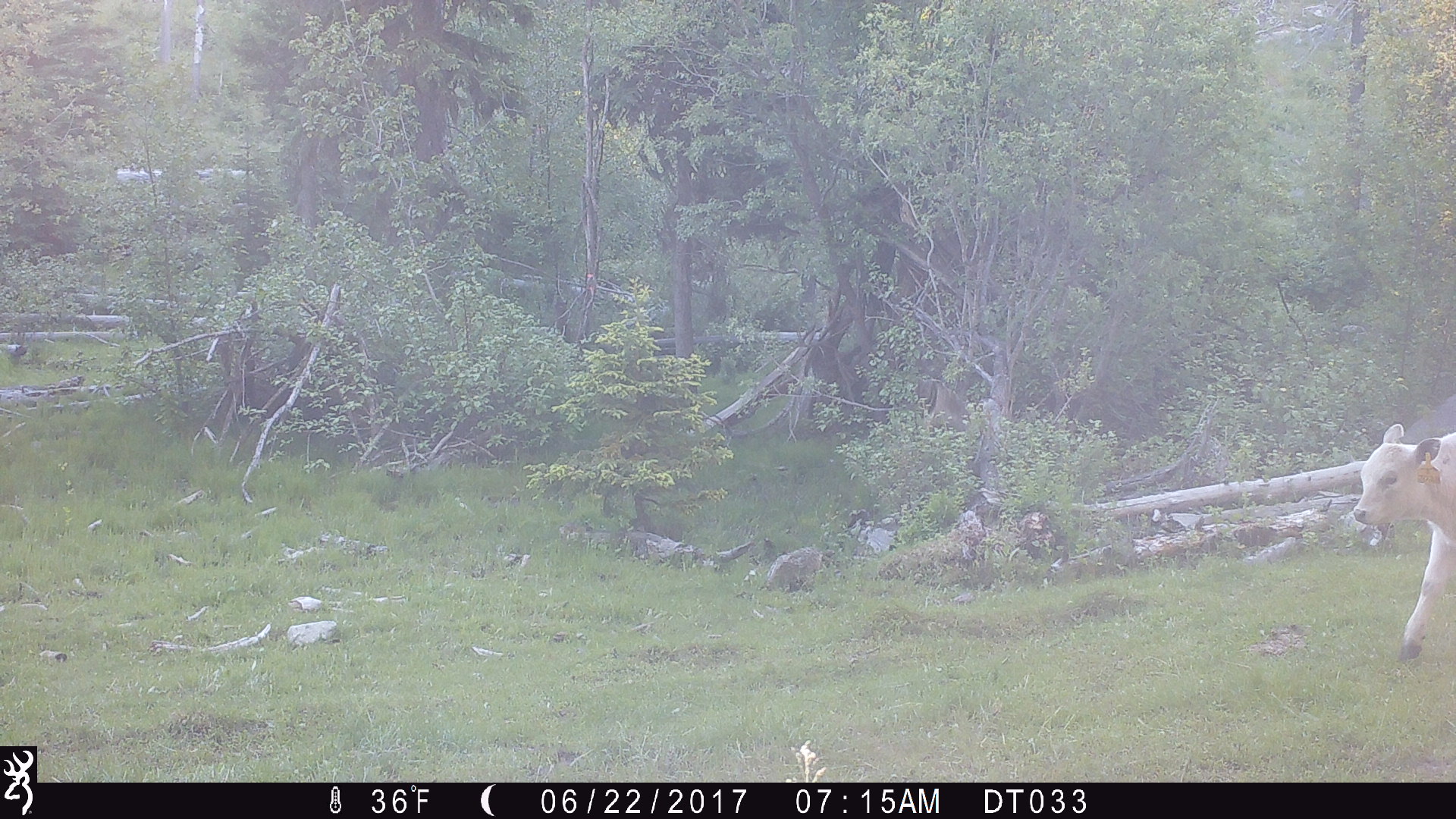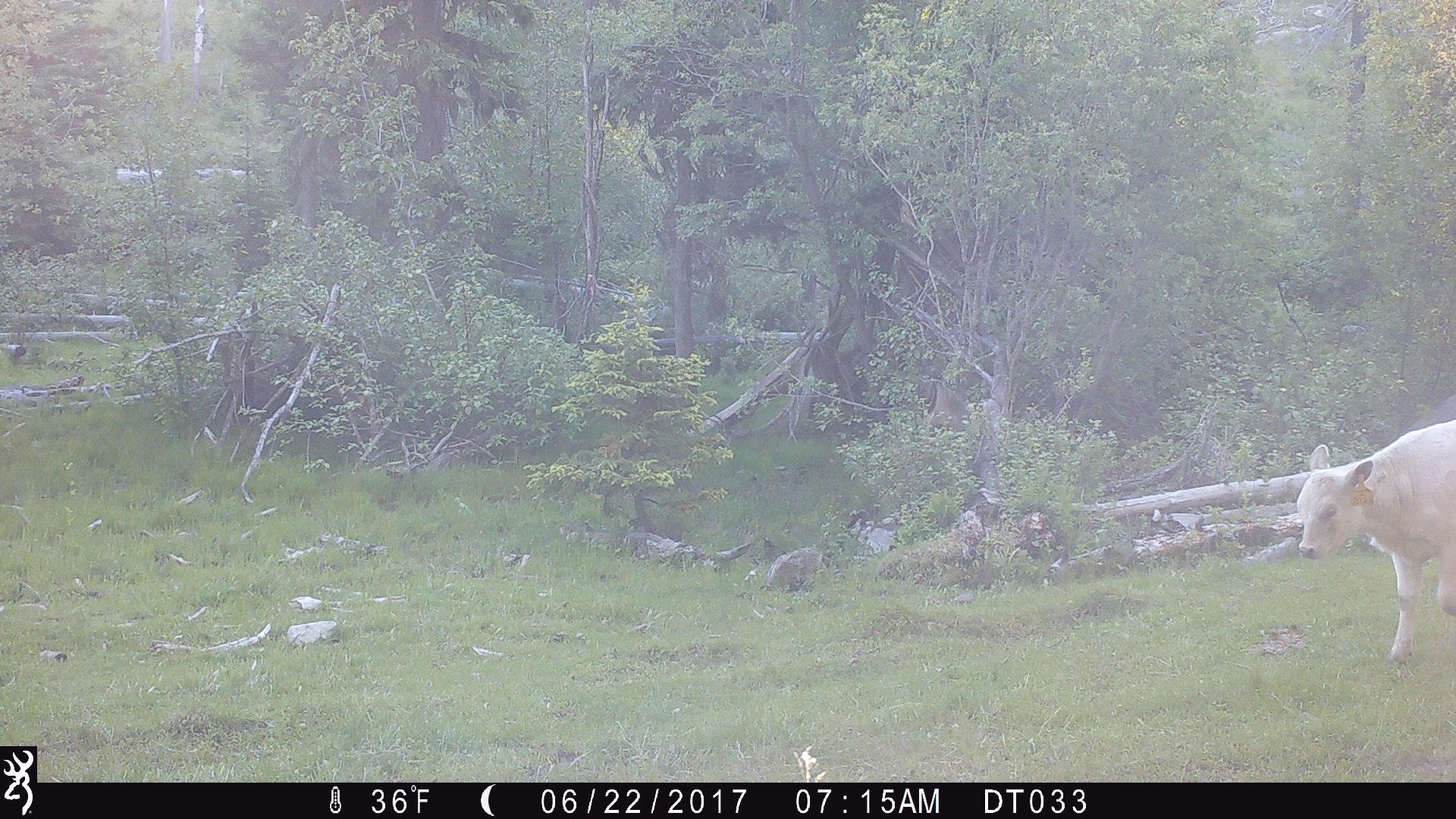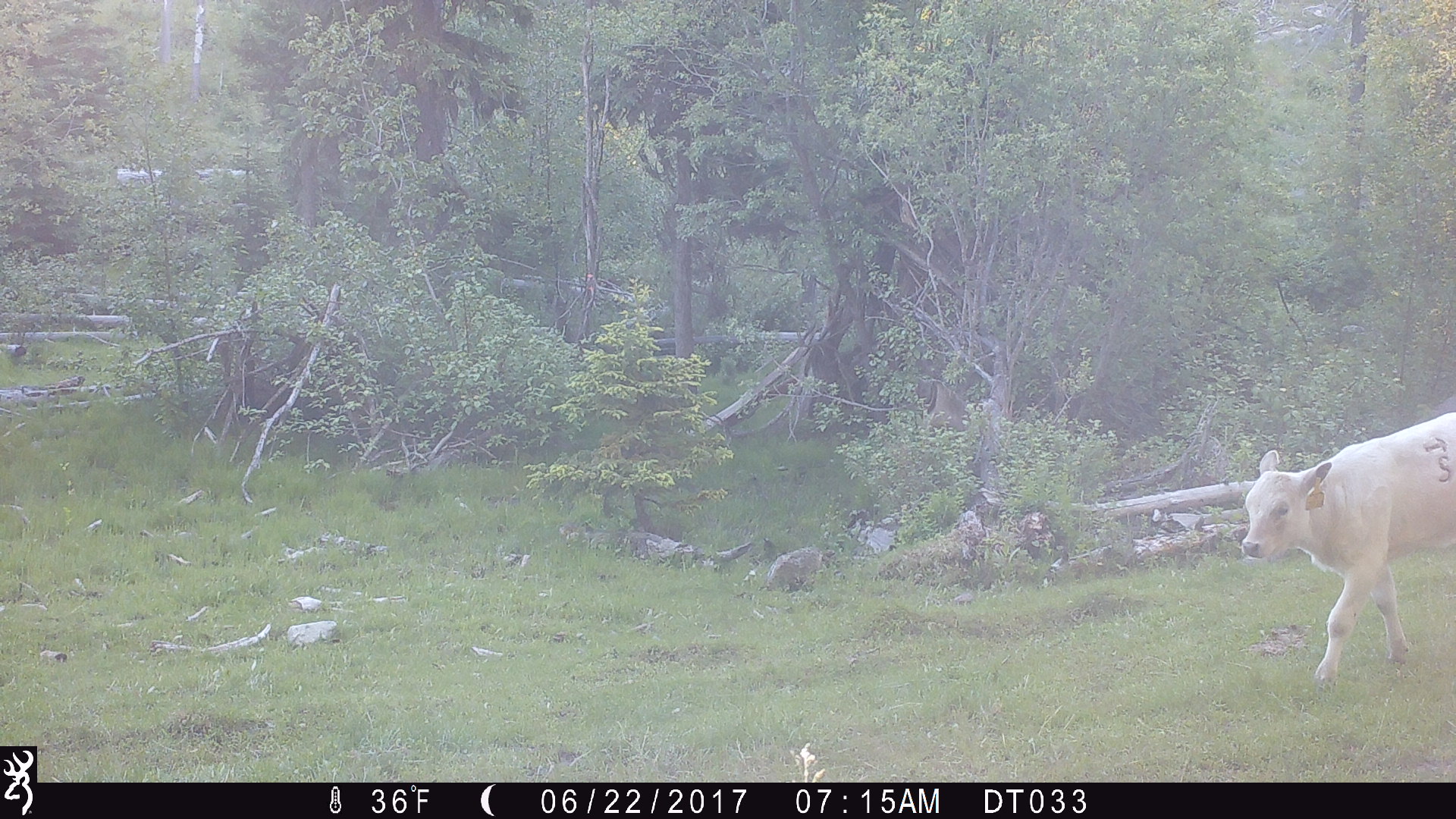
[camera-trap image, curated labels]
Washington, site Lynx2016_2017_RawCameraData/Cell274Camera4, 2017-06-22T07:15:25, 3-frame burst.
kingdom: Animalia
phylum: Chordata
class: Mammalia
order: Artiodactyla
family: Bovidae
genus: Bos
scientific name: Bos taurus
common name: domestic cattle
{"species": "domestic cattle (Bos taurus)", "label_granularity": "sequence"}